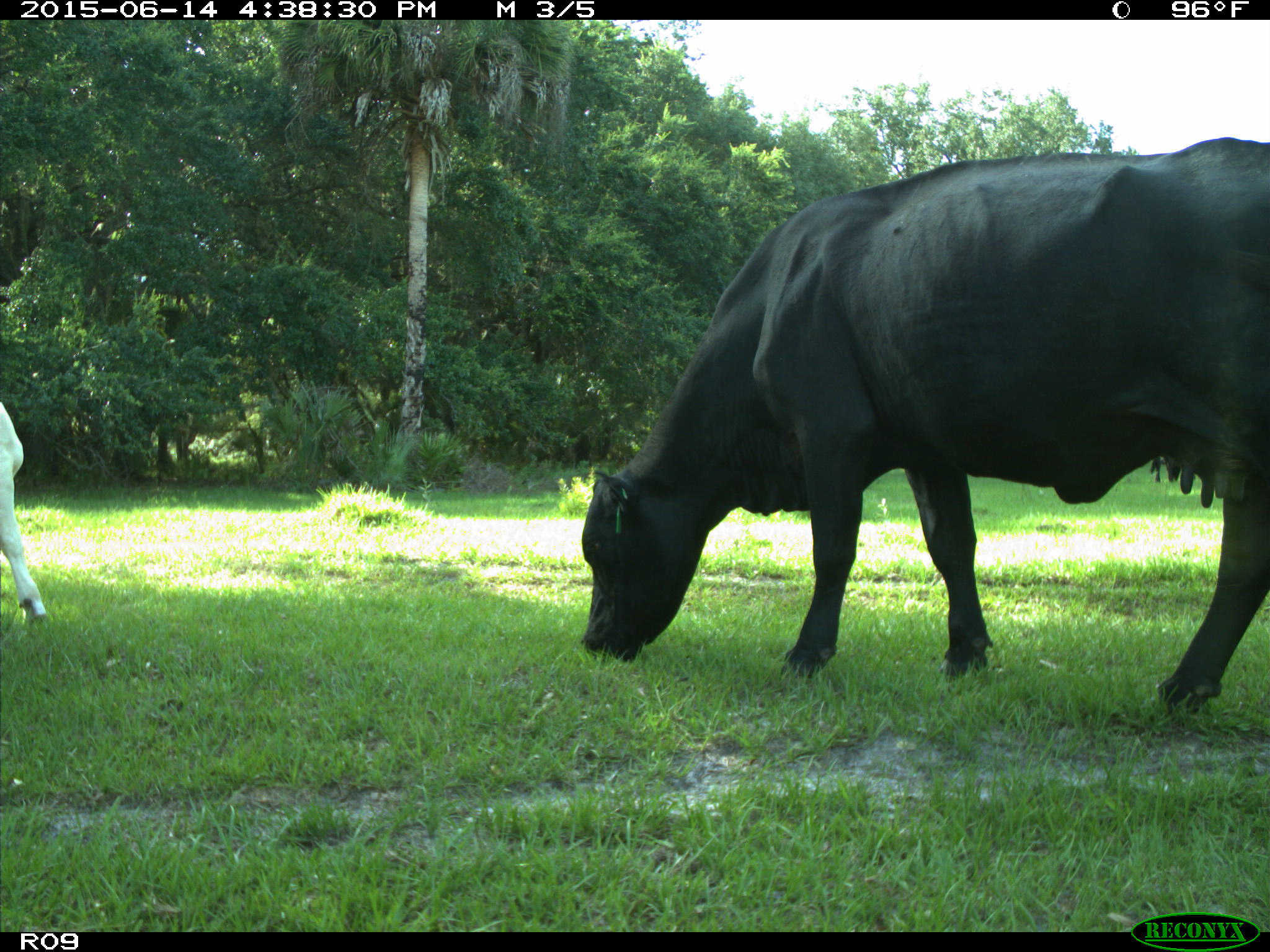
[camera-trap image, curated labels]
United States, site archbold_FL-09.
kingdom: Animalia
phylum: Chordata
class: Mammalia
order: Artiodactyla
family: Bovidae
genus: Bos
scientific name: Bos taurus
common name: domestic cow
Bos taurus (domestic cow).